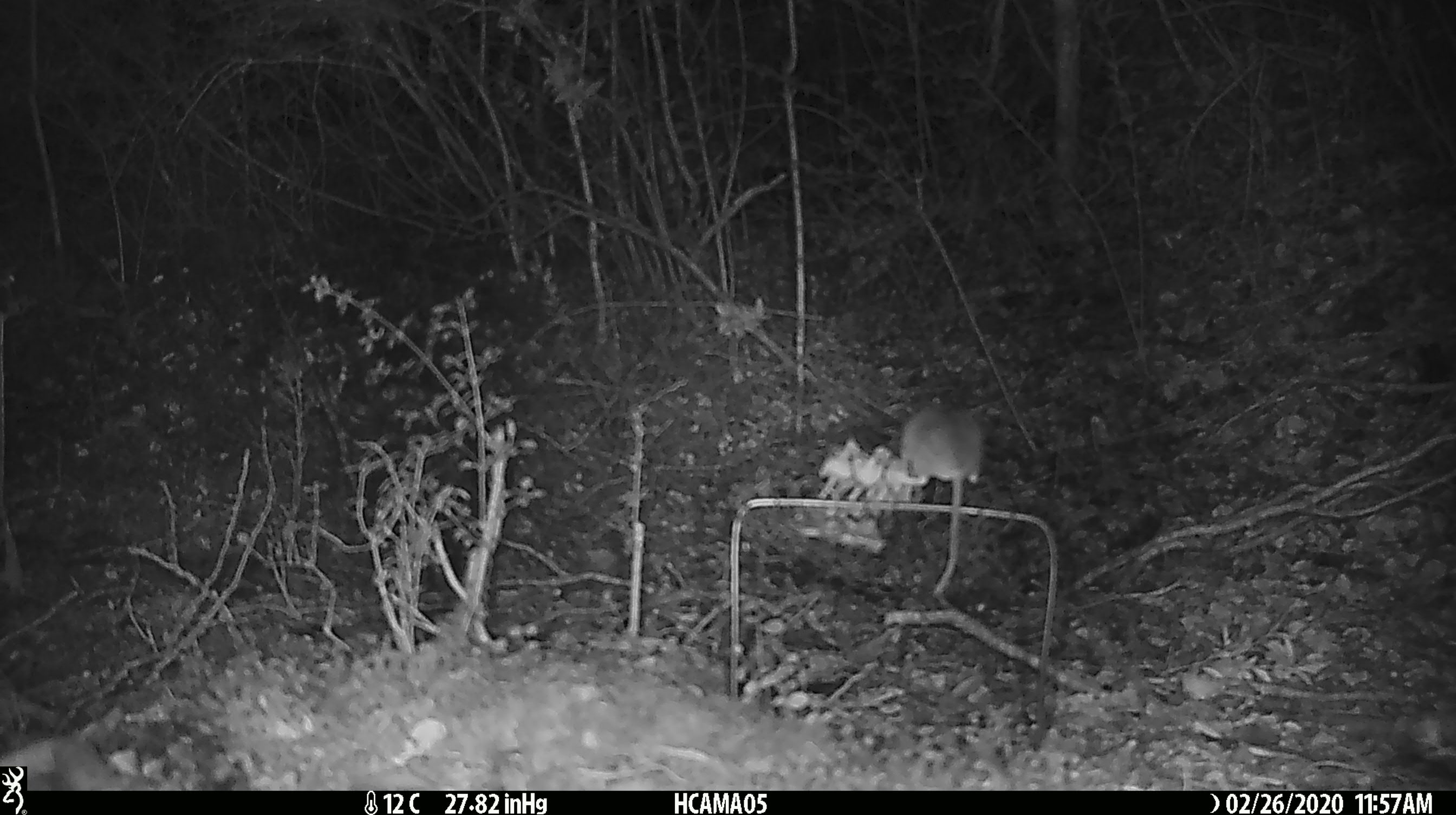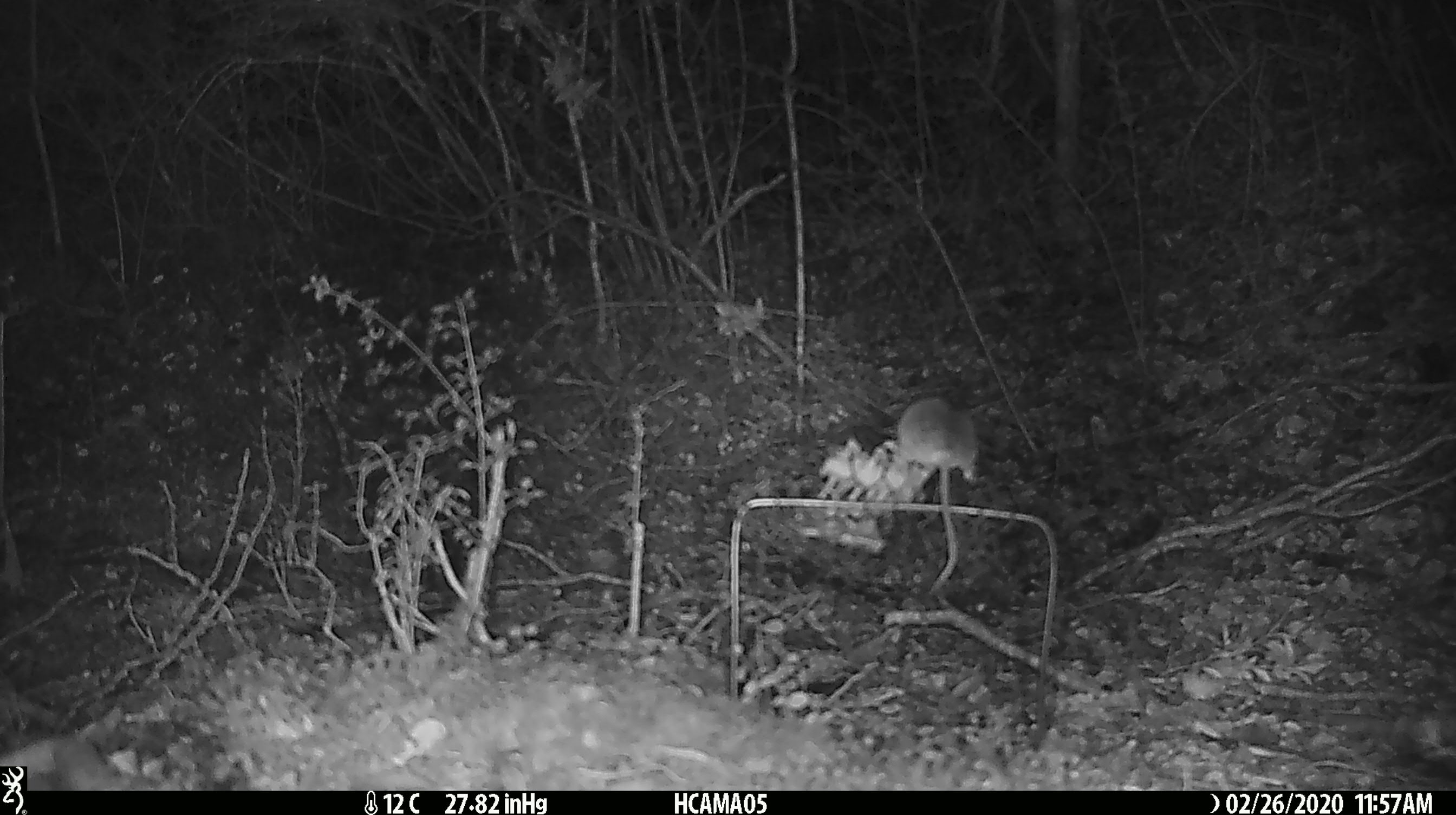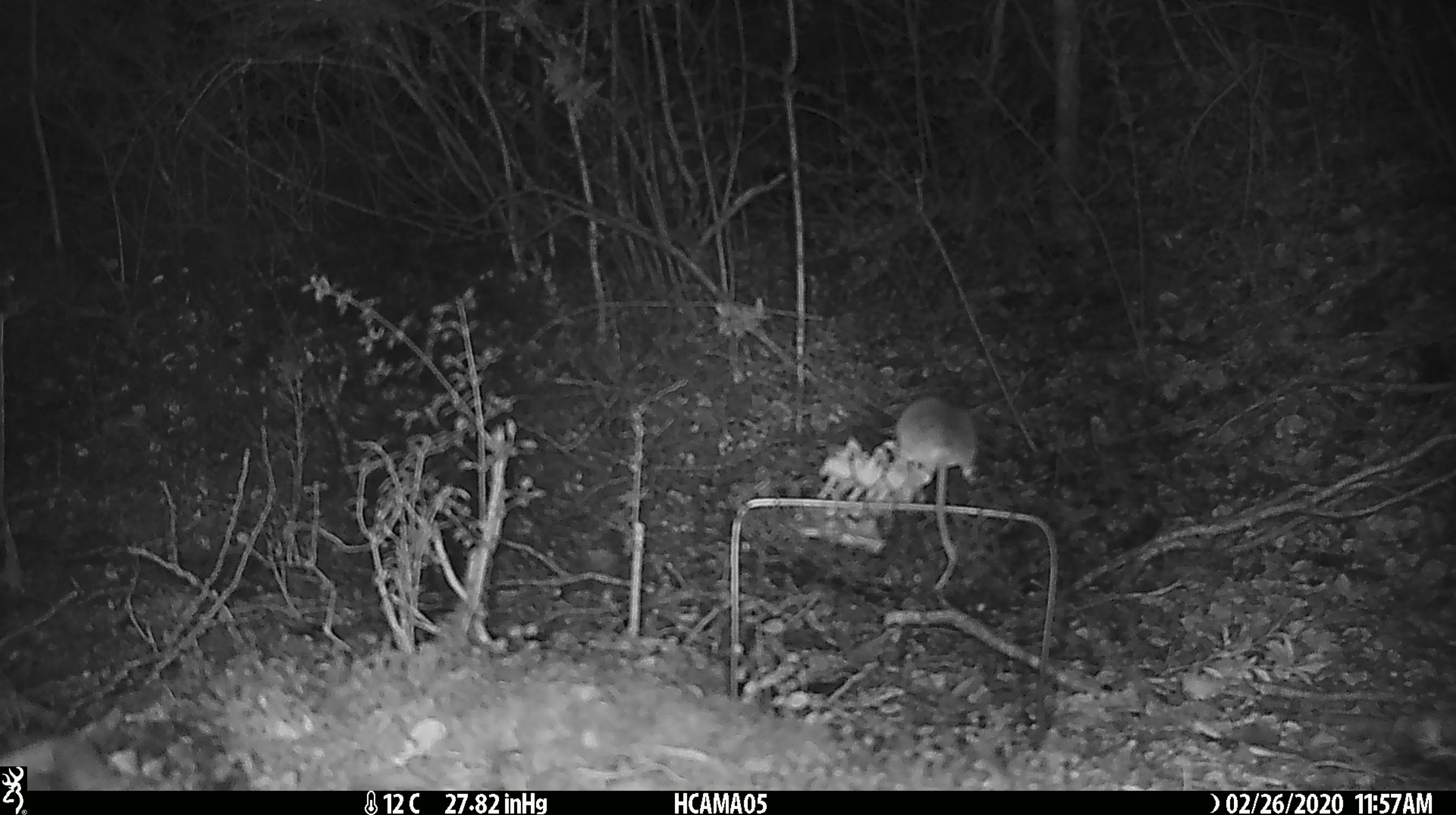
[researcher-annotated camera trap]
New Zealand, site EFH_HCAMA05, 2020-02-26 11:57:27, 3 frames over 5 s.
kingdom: Animalia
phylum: Chordata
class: Mammalia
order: Rodentia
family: Muridae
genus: Mus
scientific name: Mus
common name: mouse